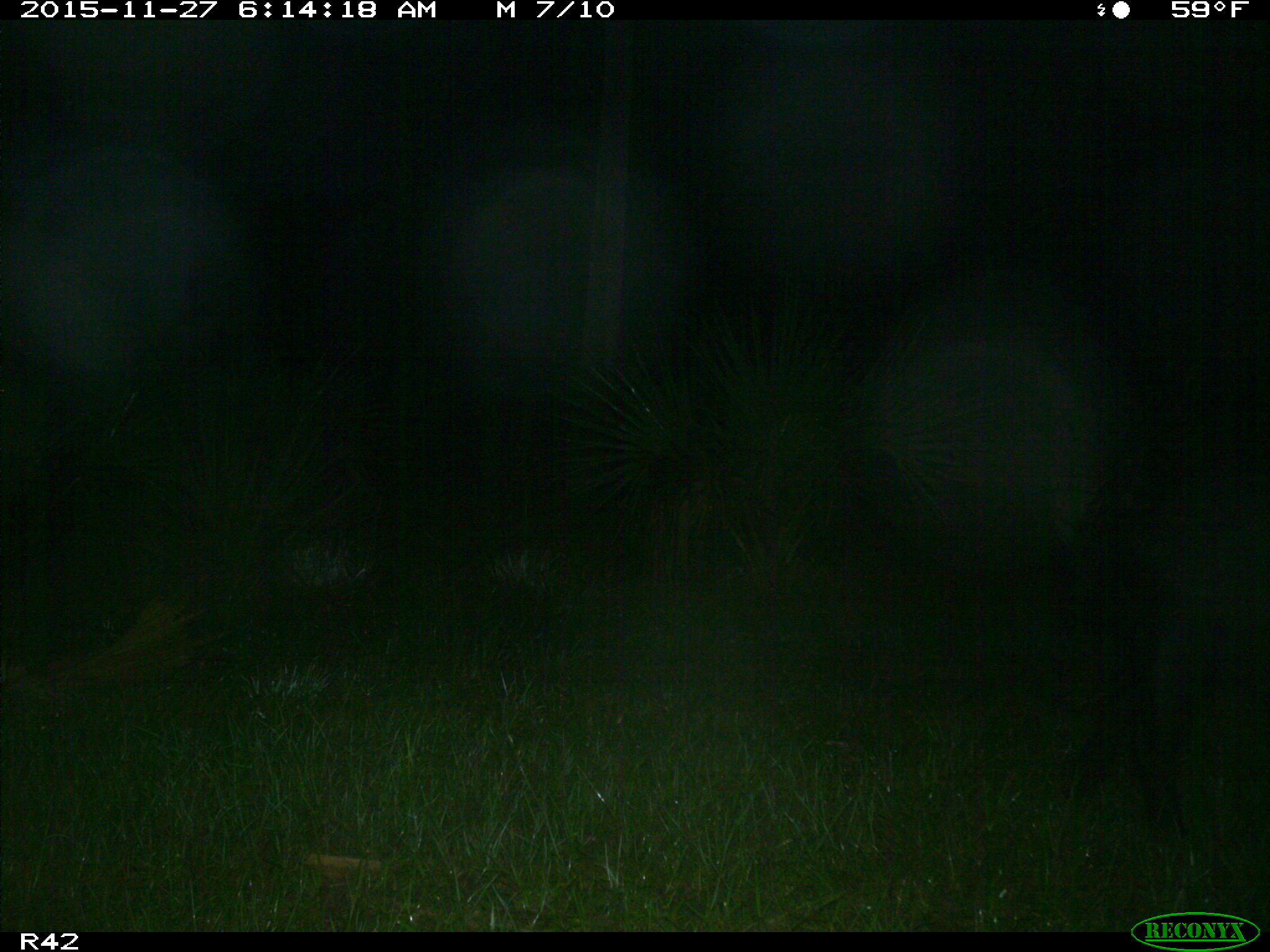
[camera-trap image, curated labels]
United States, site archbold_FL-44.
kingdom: Animalia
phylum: Chordata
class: Mammalia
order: Artiodactyla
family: Suidae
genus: Sus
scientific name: Sus scrofa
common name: wild boar